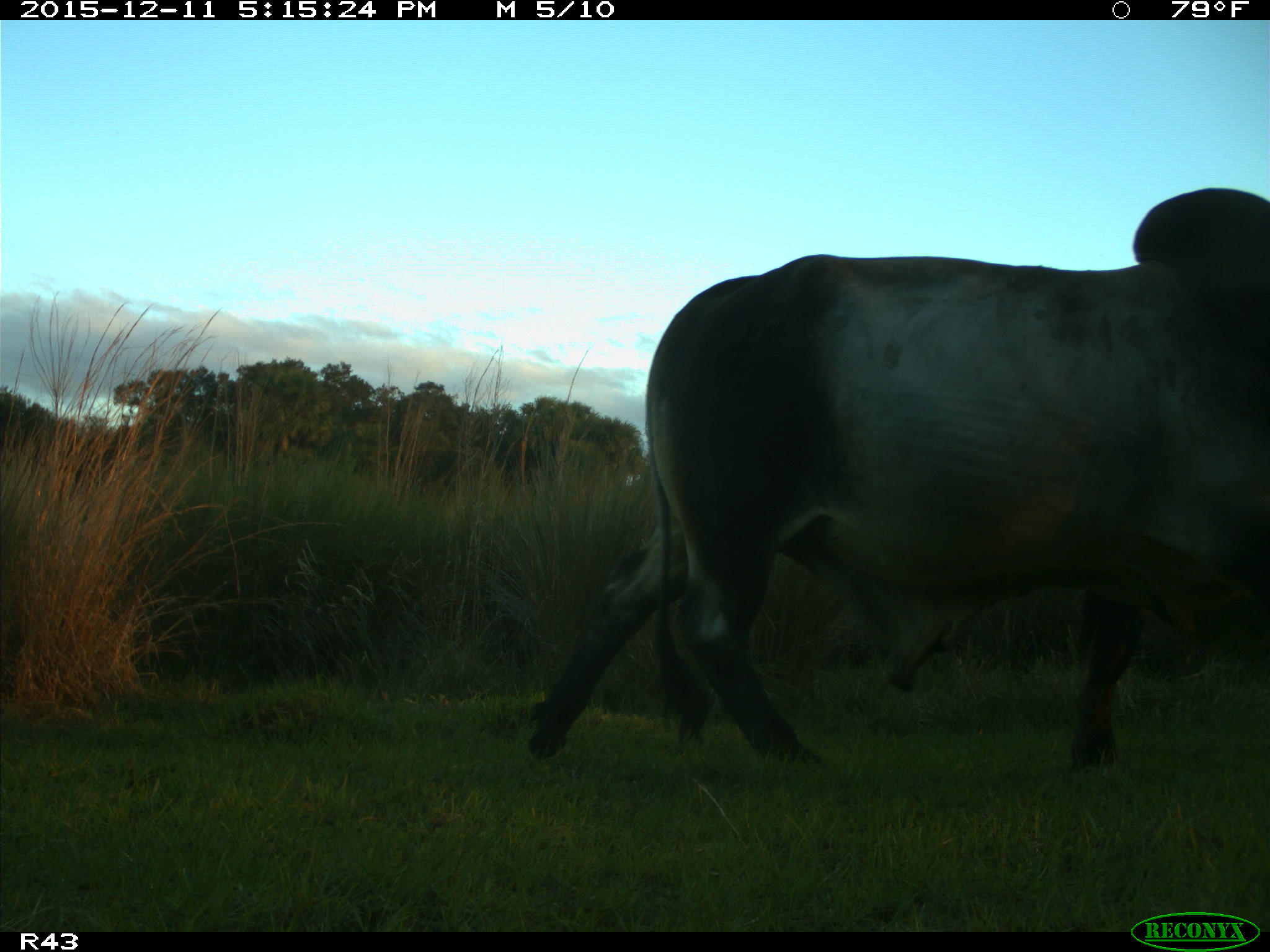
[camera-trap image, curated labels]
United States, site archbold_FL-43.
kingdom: Animalia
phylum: Chordata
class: Mammalia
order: Artiodactyla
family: Bovidae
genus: Bos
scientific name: Bos taurus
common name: domestic cow